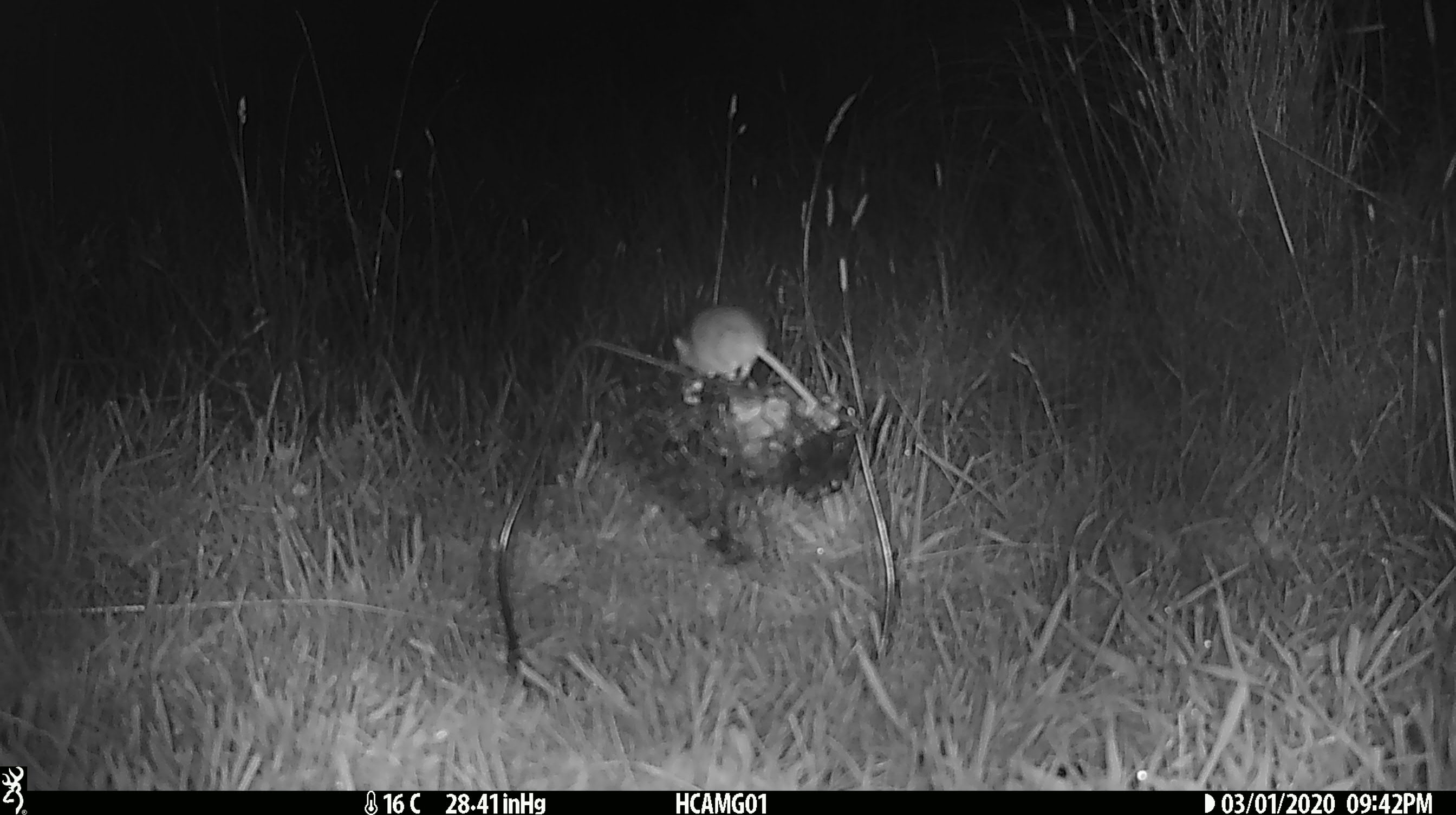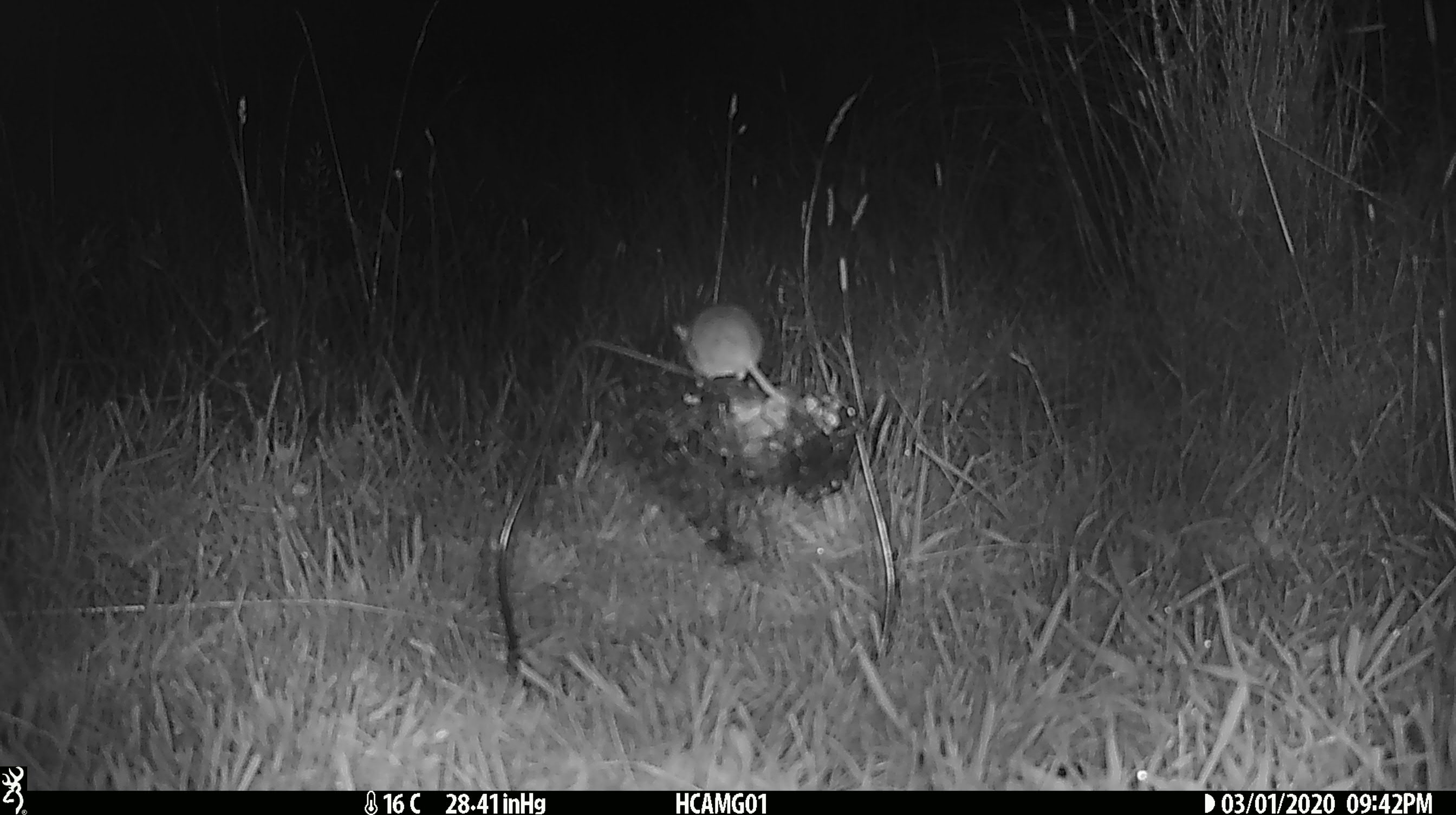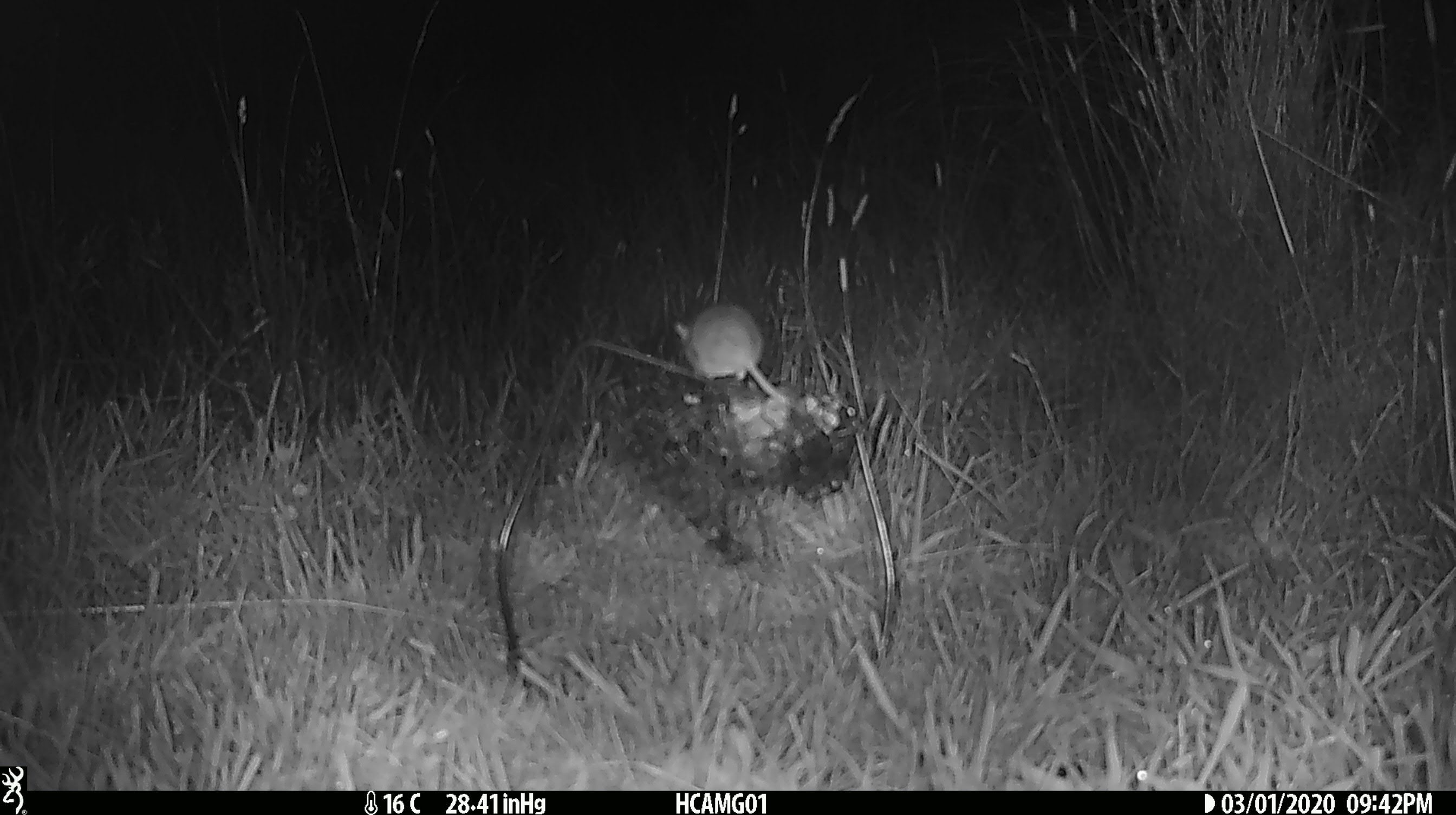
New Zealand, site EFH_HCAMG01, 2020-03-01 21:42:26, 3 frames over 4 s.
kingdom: Animalia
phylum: Chordata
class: Mammalia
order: Rodentia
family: Muridae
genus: Mus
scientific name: Mus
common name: mouse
Mouse (Mus).